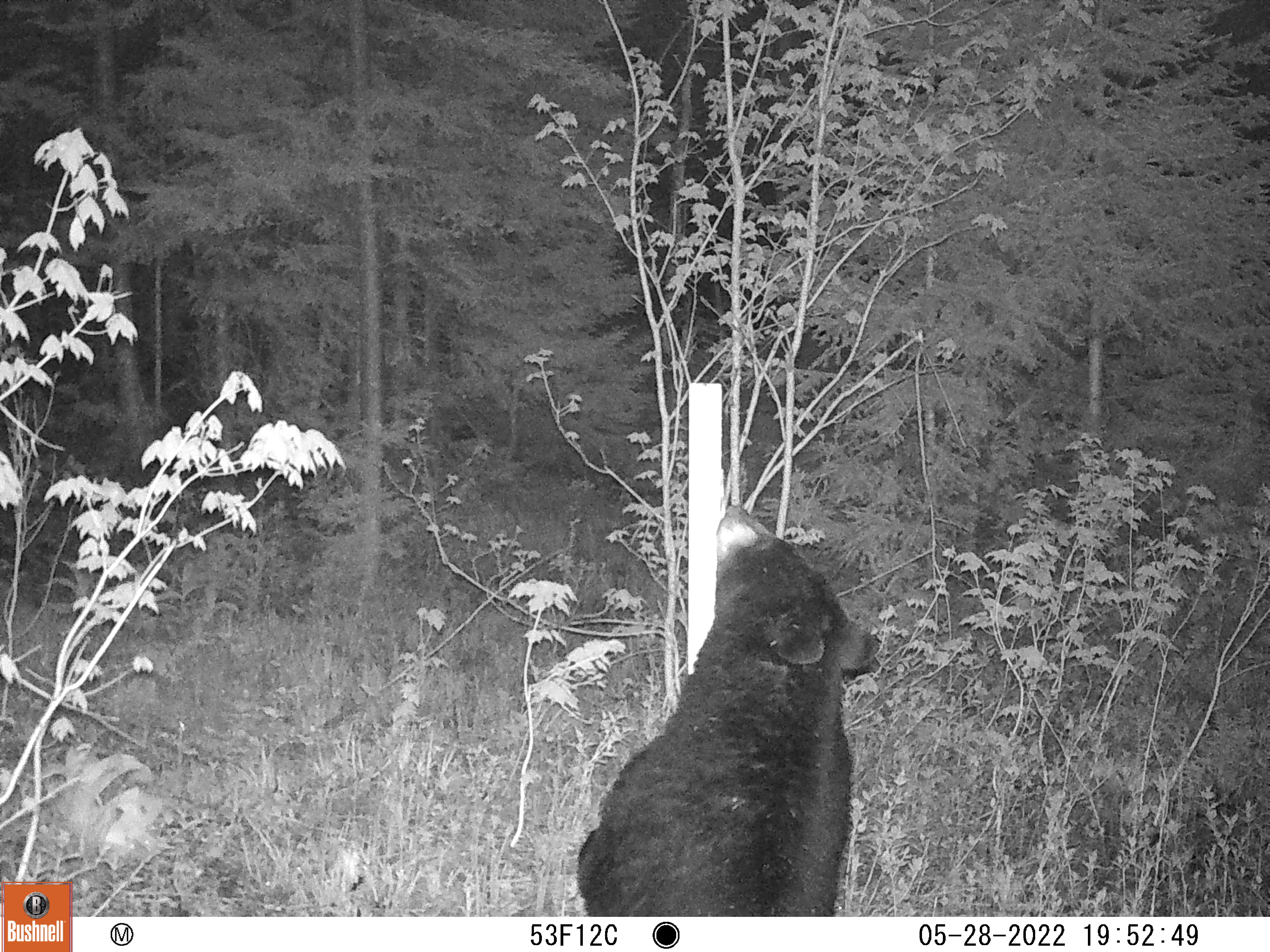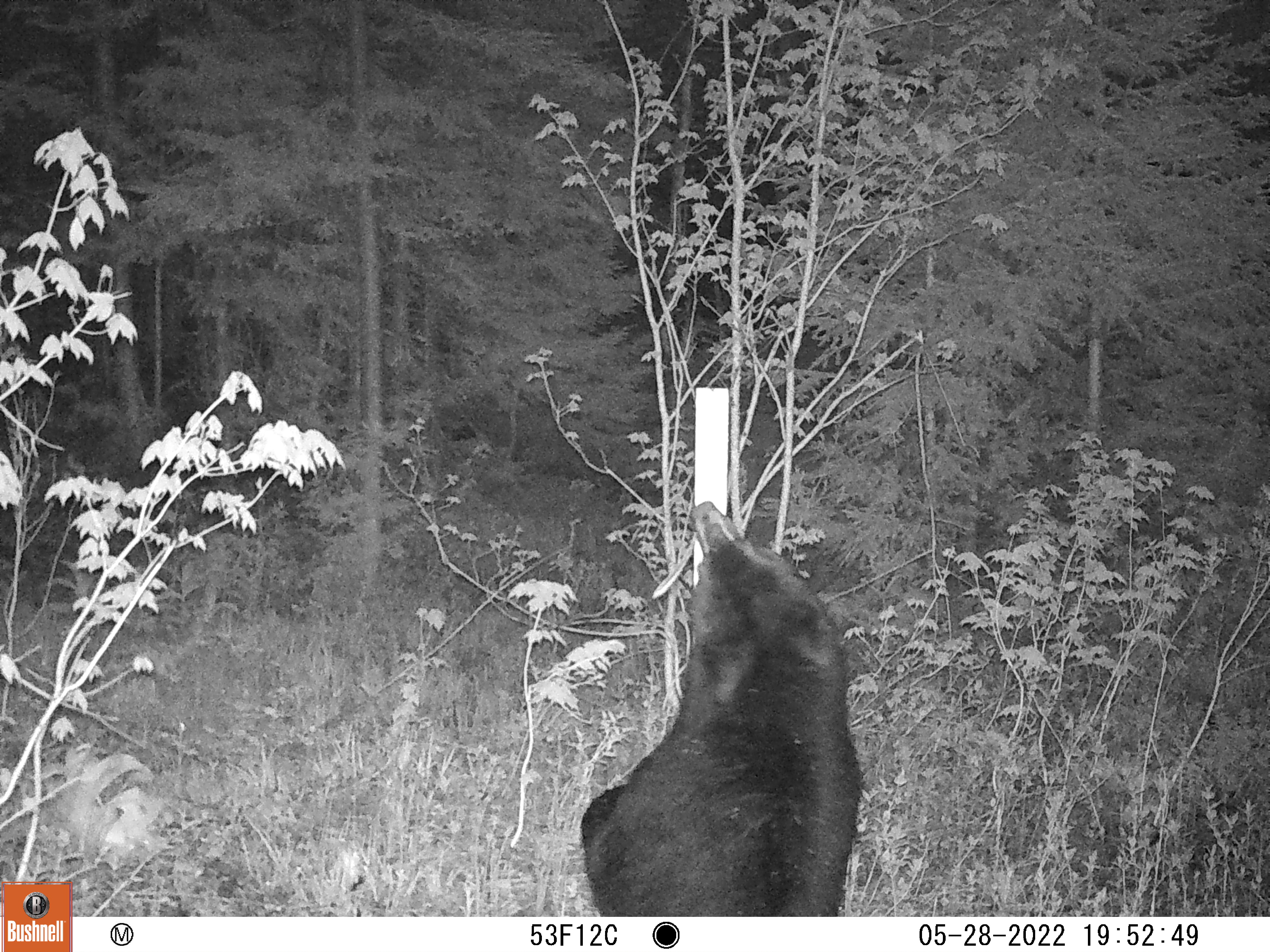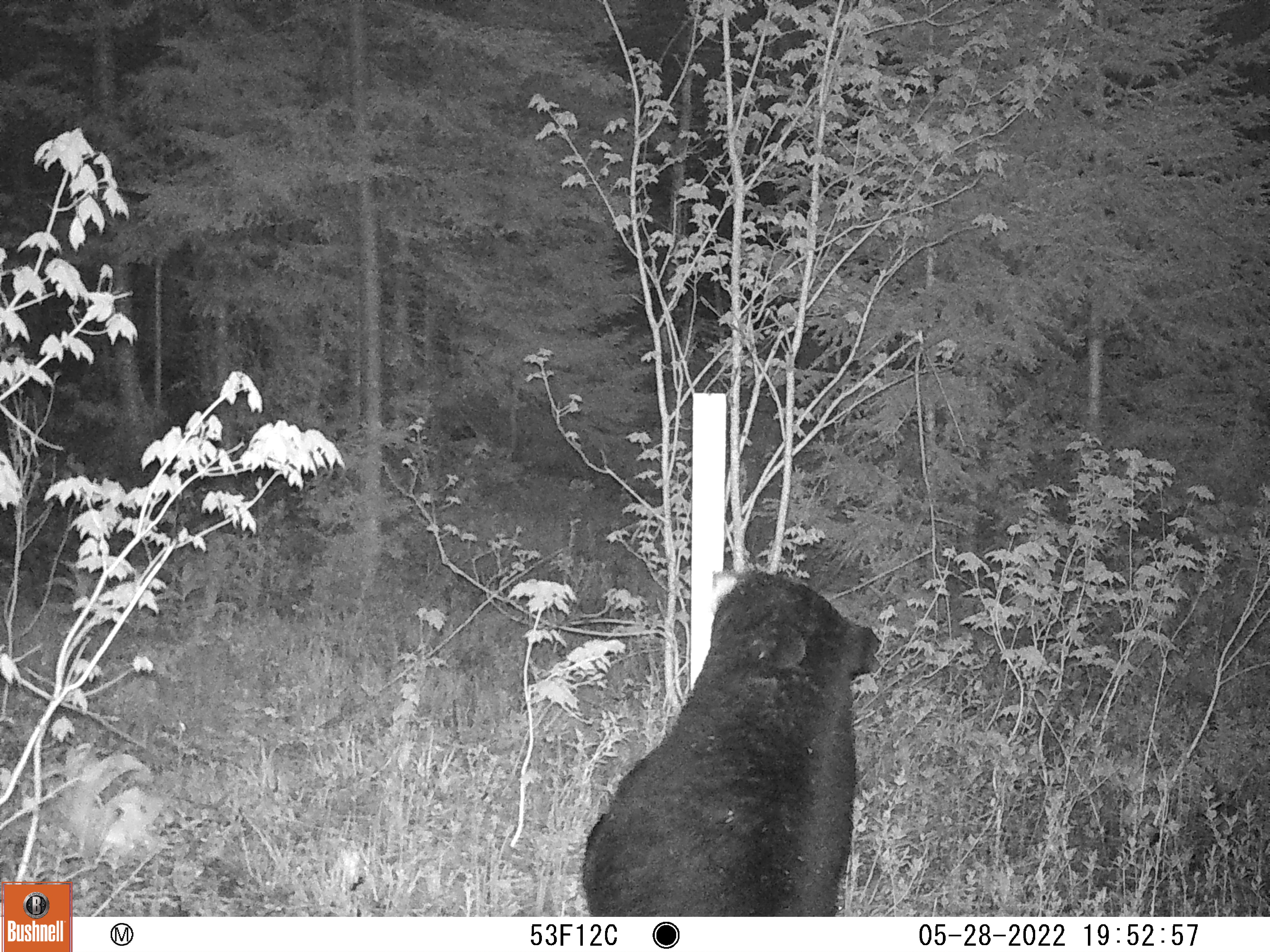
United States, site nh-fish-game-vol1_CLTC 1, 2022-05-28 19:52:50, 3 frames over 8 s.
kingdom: Animalia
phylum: Chordata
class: Mammalia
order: Carnivora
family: Ursidae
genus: Ursus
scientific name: Ursus americanus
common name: black bear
Black bear (Ursus americanus).